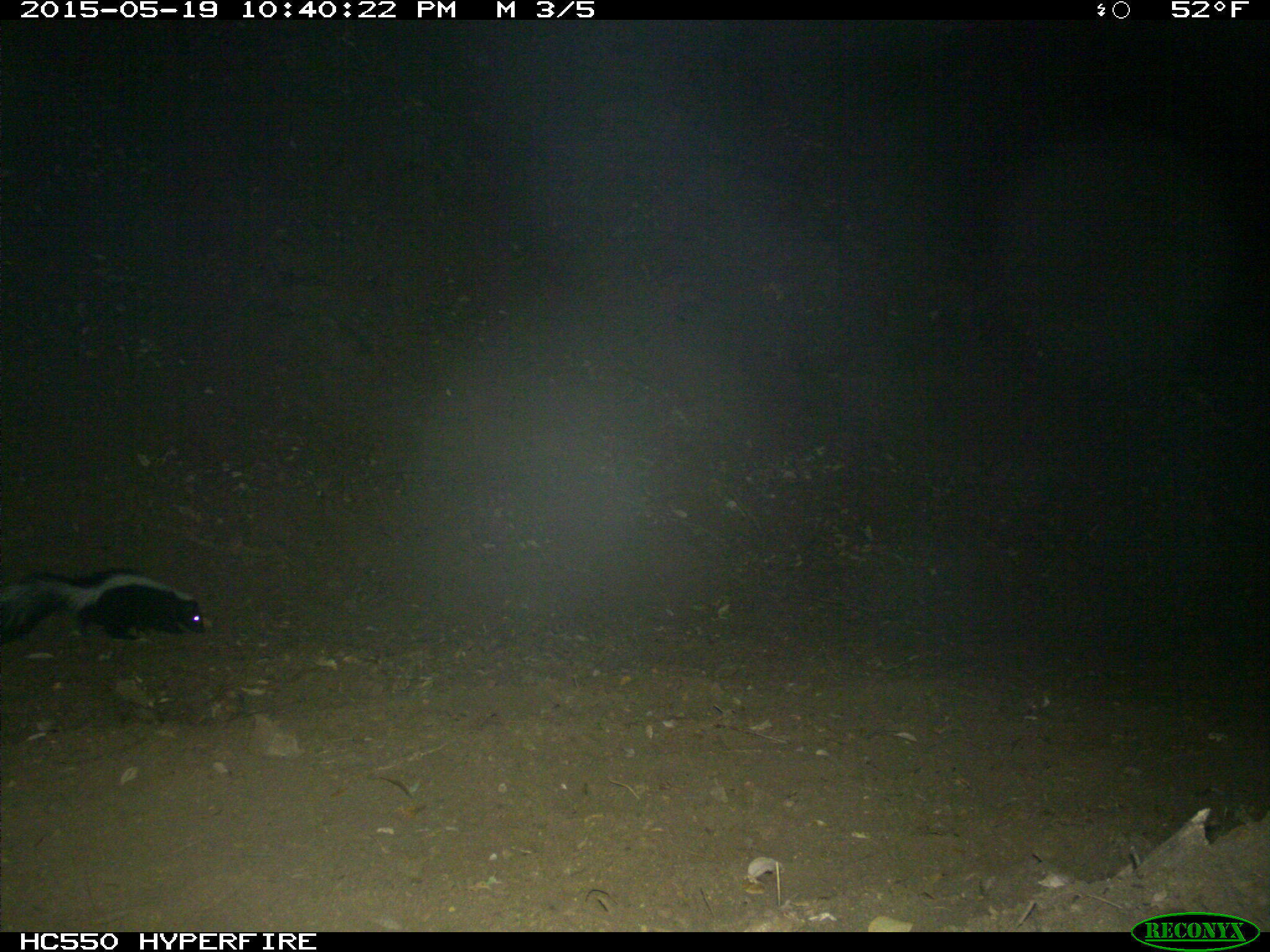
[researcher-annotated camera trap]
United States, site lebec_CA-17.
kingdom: Animalia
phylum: Chordata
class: Mammalia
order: Carnivora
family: Mephitidae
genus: Mephitis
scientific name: Mephitis mephitis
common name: striped skunk